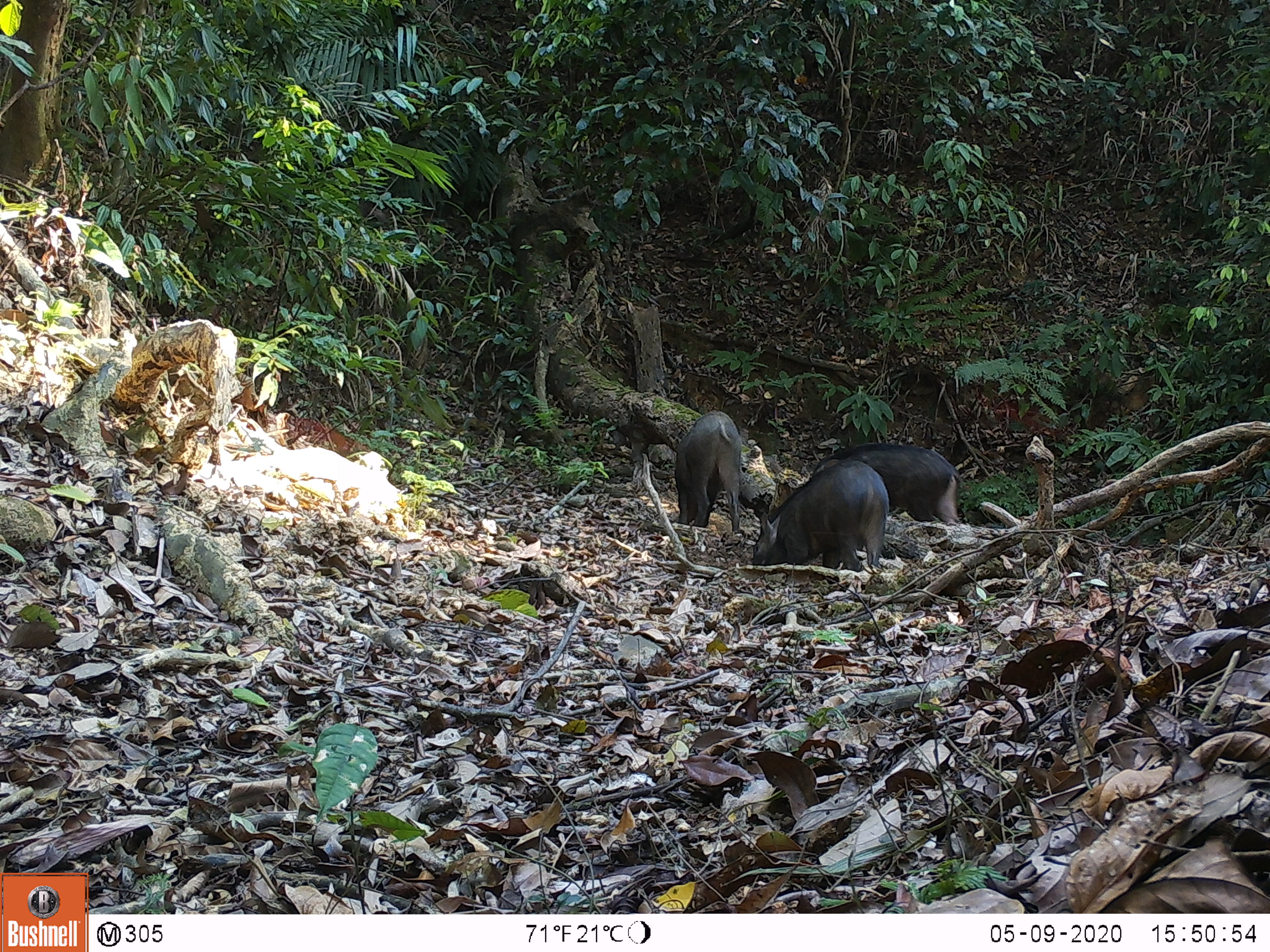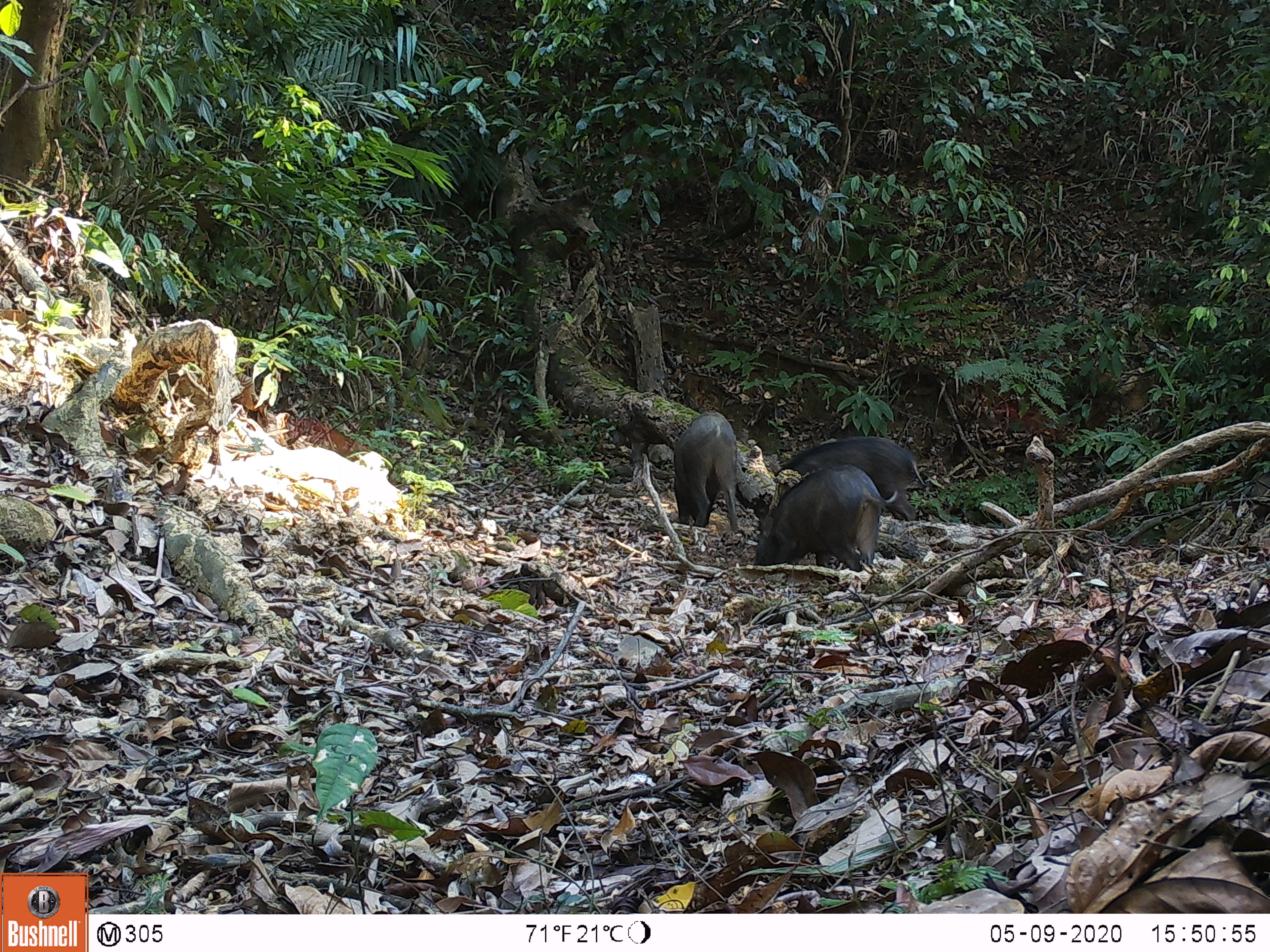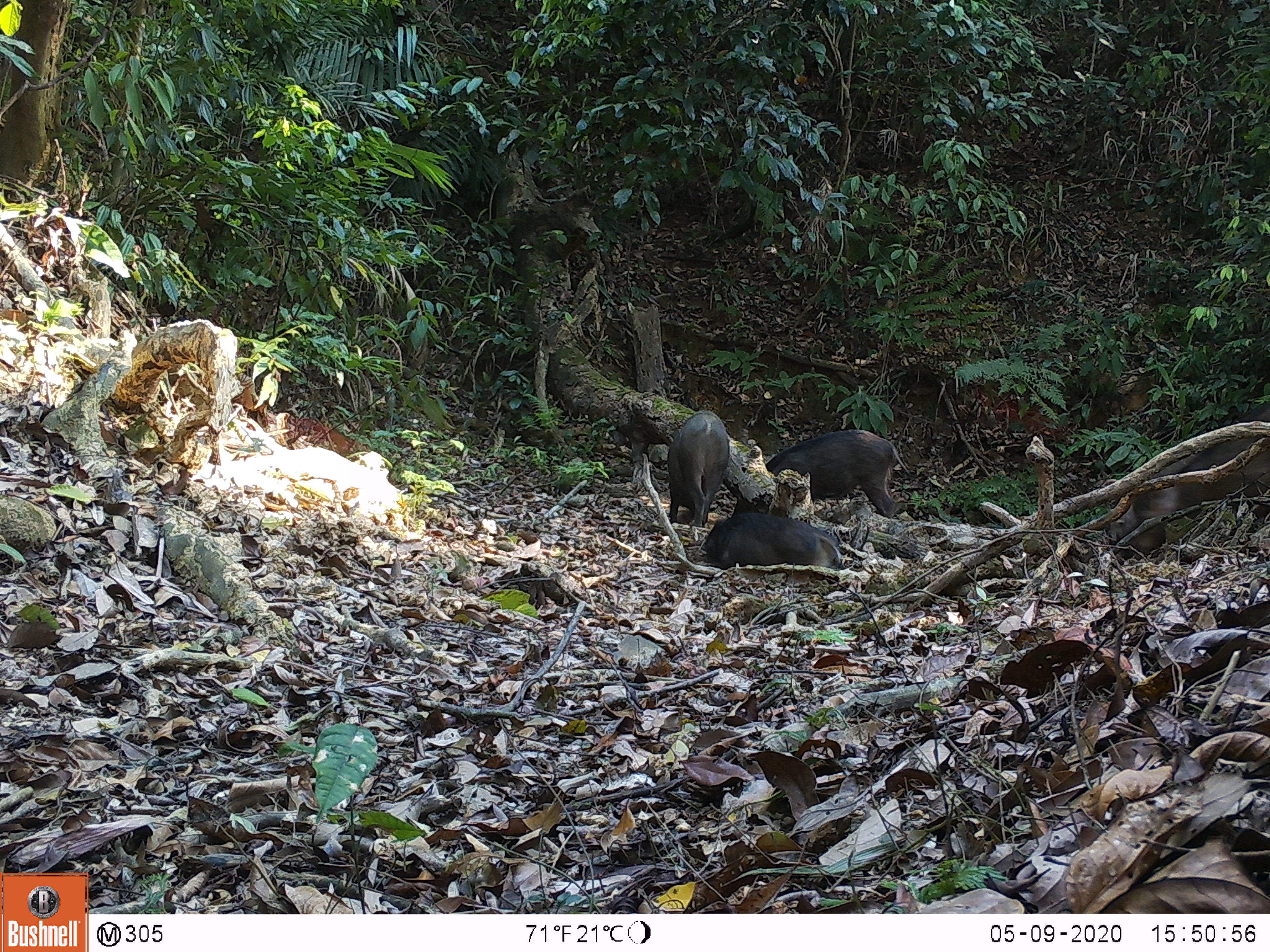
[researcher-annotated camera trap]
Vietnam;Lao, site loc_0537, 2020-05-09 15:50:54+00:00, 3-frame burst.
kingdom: Animalia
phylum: Chordata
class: Mammalia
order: Artiodactyla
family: Suidae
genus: Sus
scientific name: Sus scrofa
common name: eurasian wild pig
Eurasian wild pig (Sus scrofa). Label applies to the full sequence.